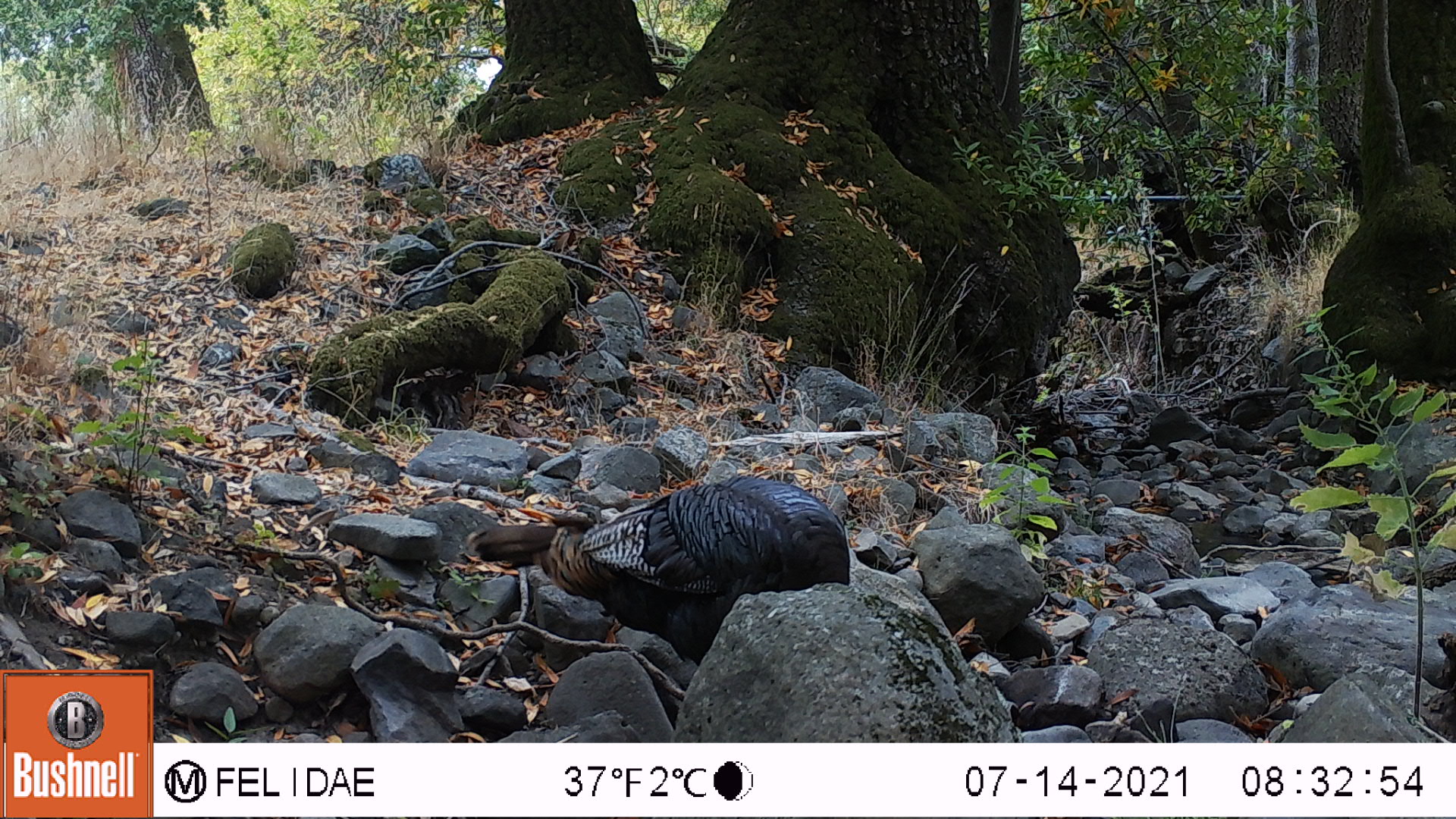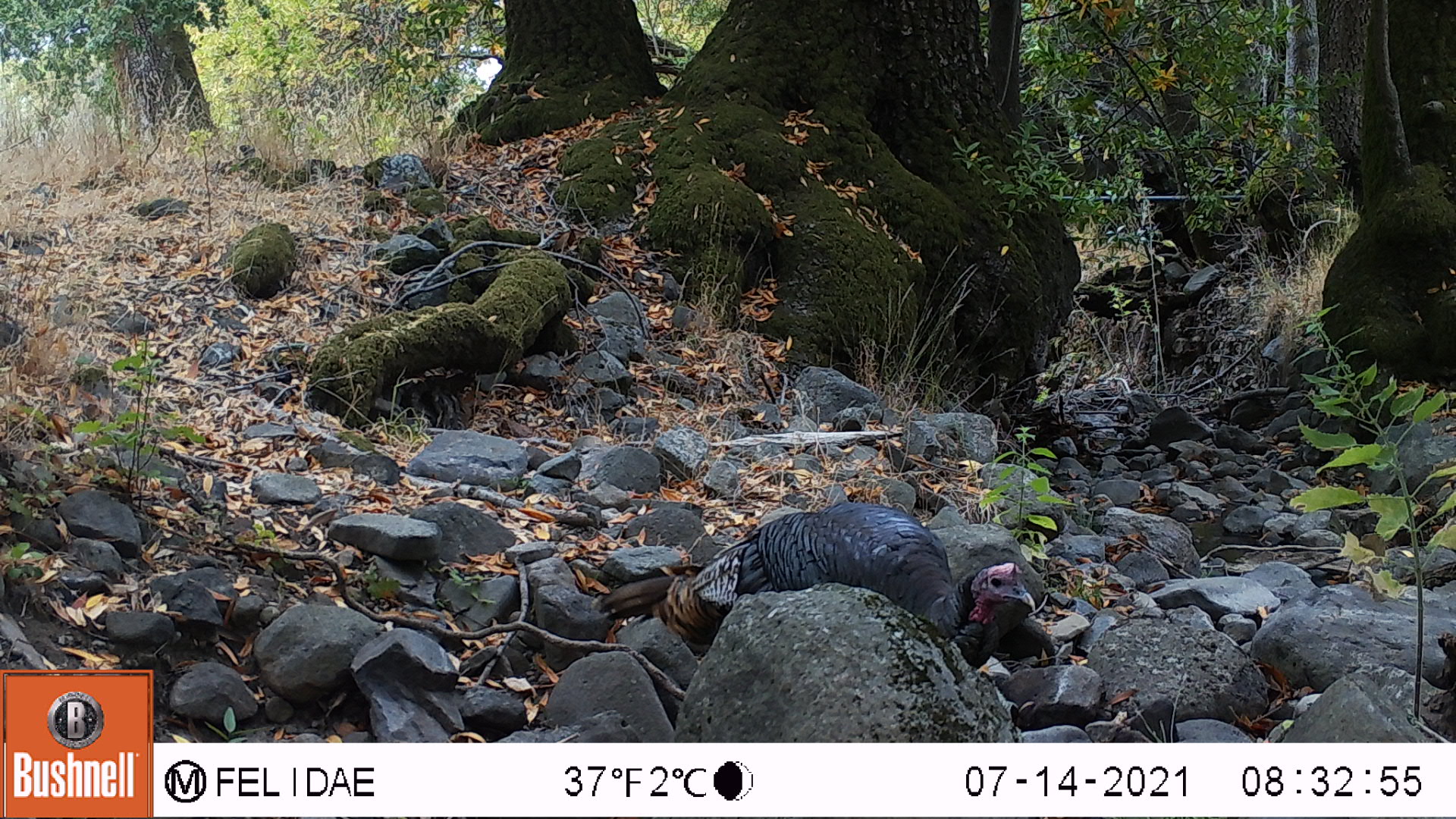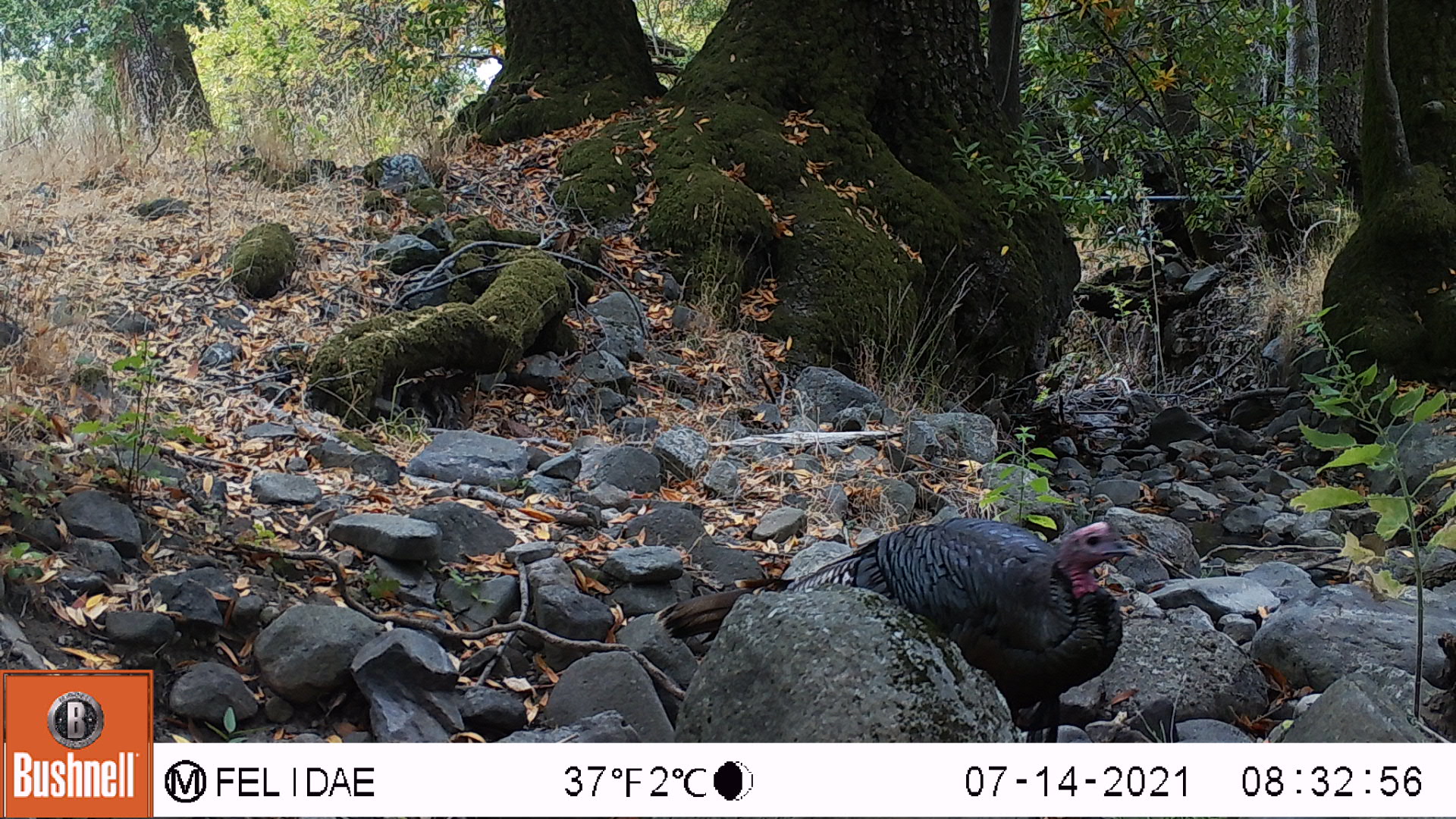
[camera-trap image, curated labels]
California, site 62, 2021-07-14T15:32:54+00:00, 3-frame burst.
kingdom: Animalia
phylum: Chordata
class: Aves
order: Galliformes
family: Phasianidae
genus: Meleagris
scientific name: Meleagris gallopavo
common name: turkey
Turkey (Meleagris gallopavo).